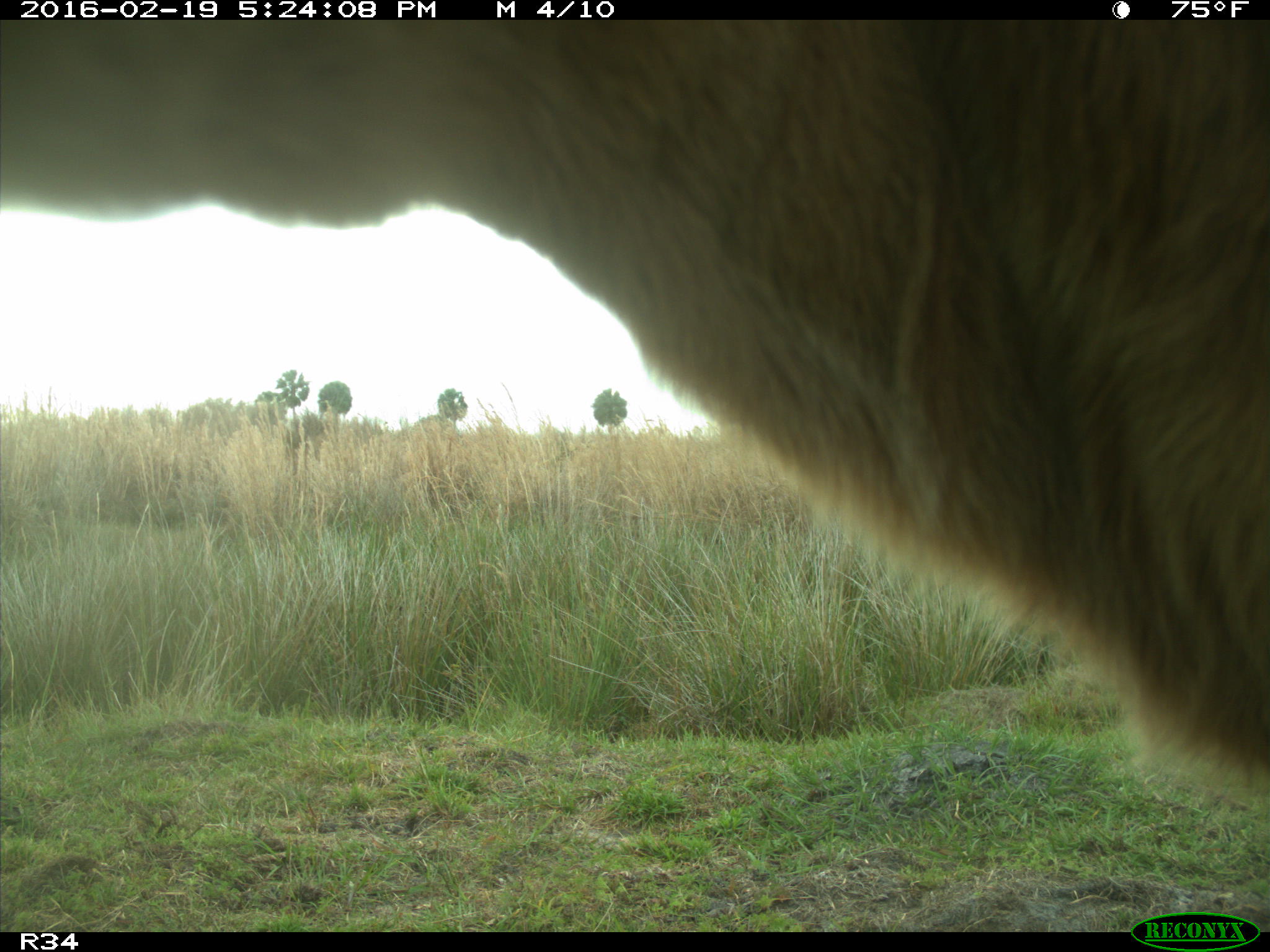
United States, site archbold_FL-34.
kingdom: Animalia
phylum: Chordata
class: Mammalia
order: Artiodactyla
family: Bovidae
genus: Bos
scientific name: Bos taurus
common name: domestic cow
Bos taurus (domestic cow).